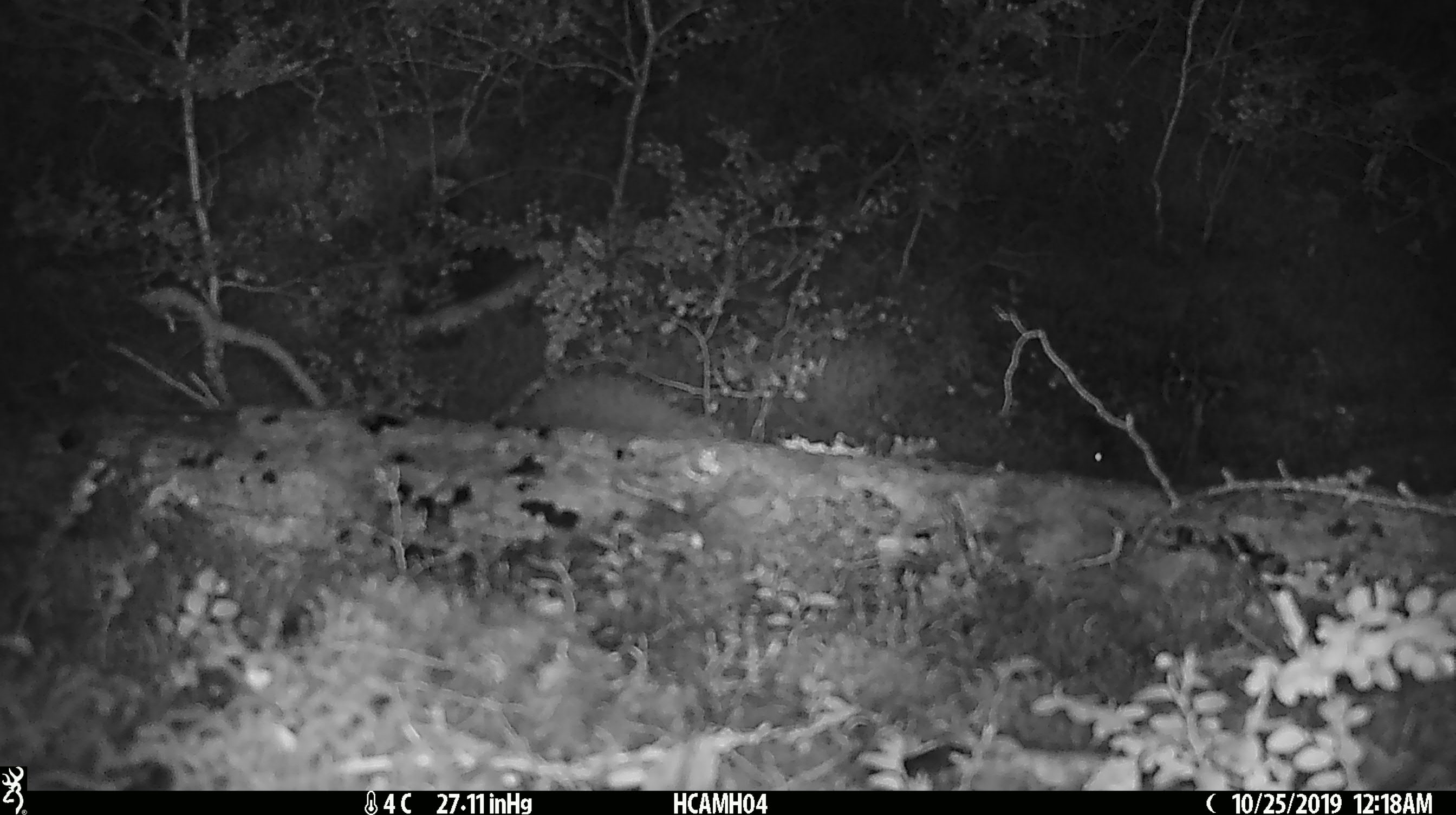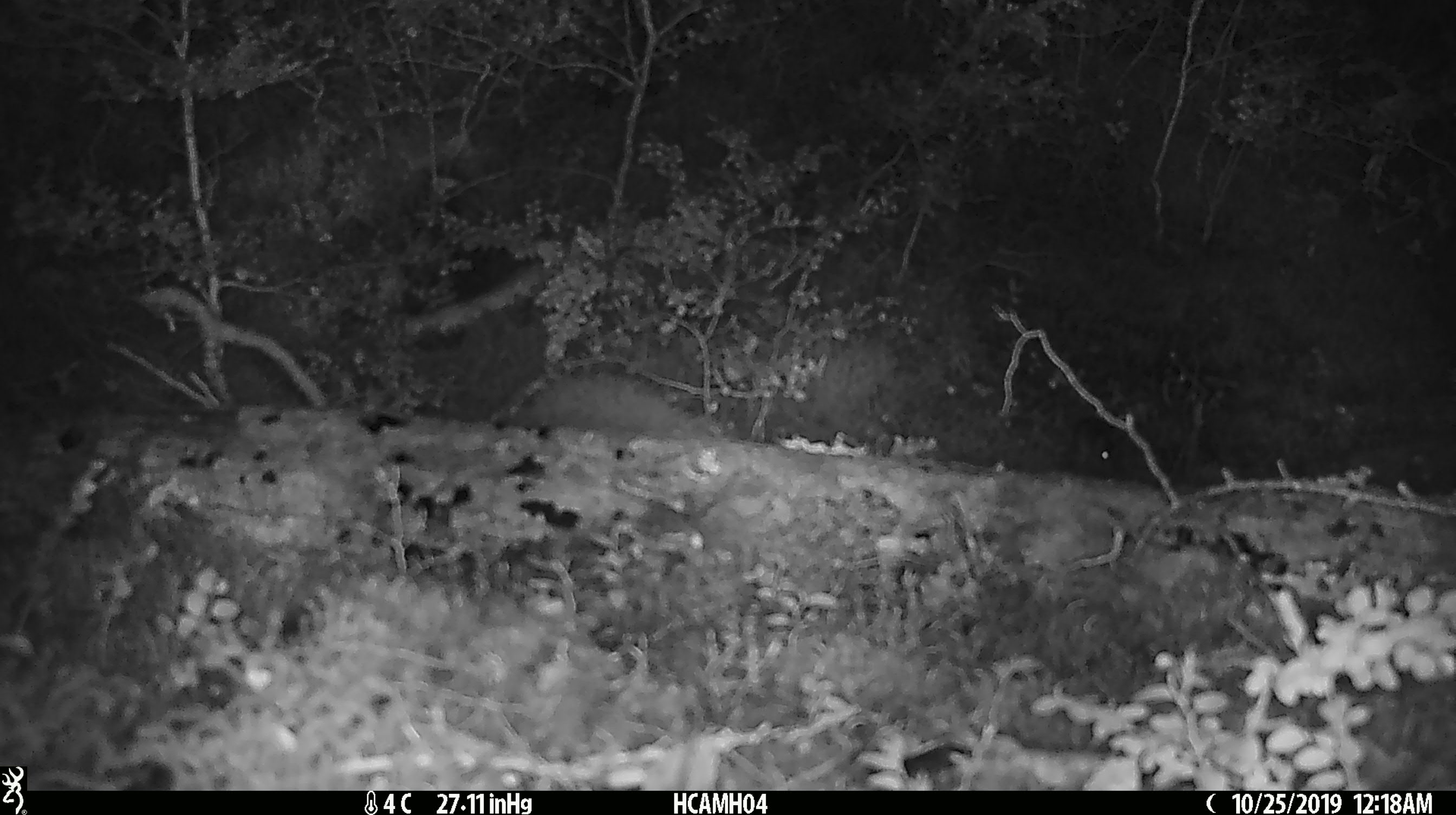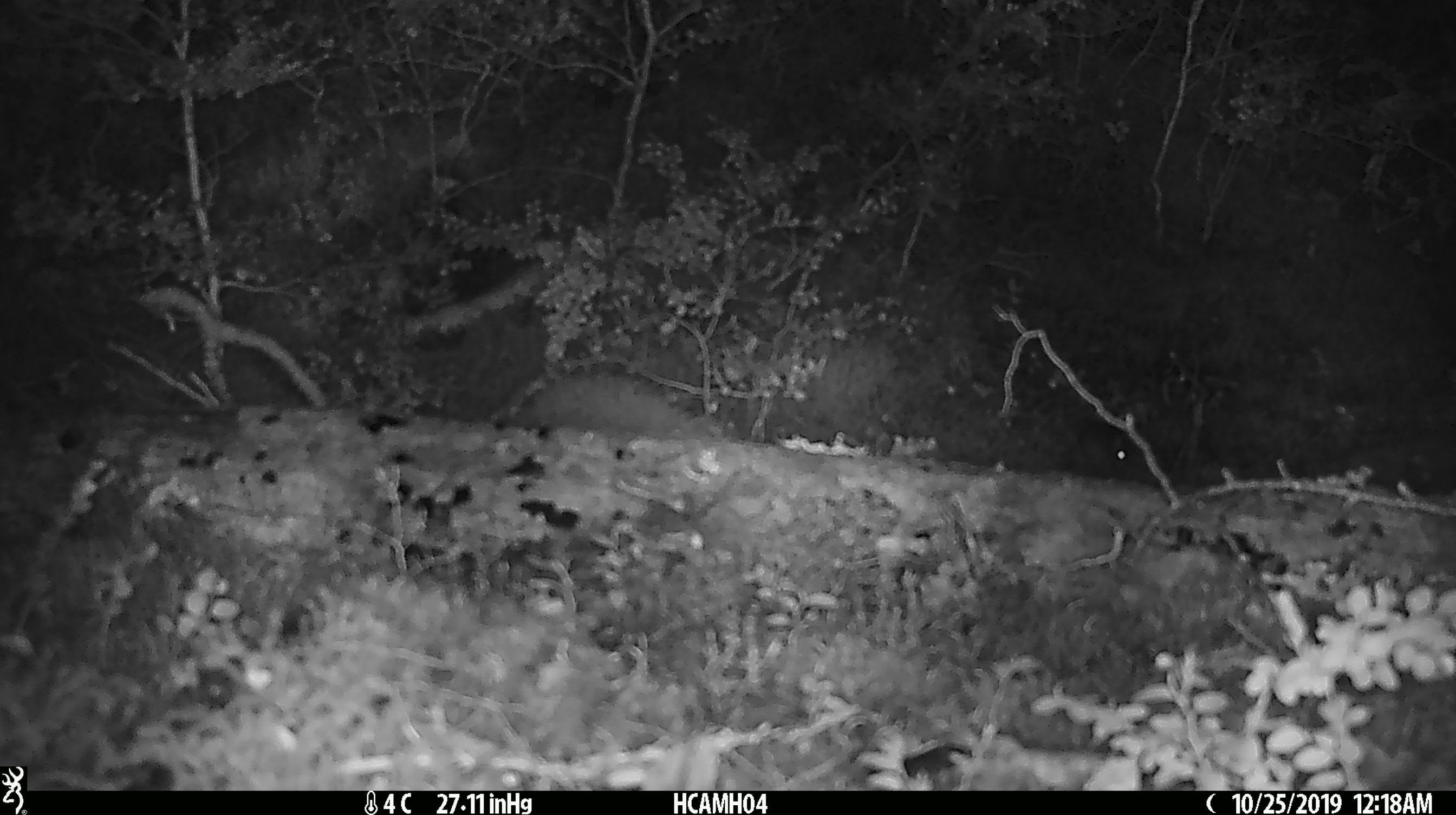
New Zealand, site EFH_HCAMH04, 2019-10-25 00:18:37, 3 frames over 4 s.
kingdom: Animalia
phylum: Chordata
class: Mammalia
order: Rodentia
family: Muridae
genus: Mus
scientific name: Mus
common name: mouse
Mouse (Mus).